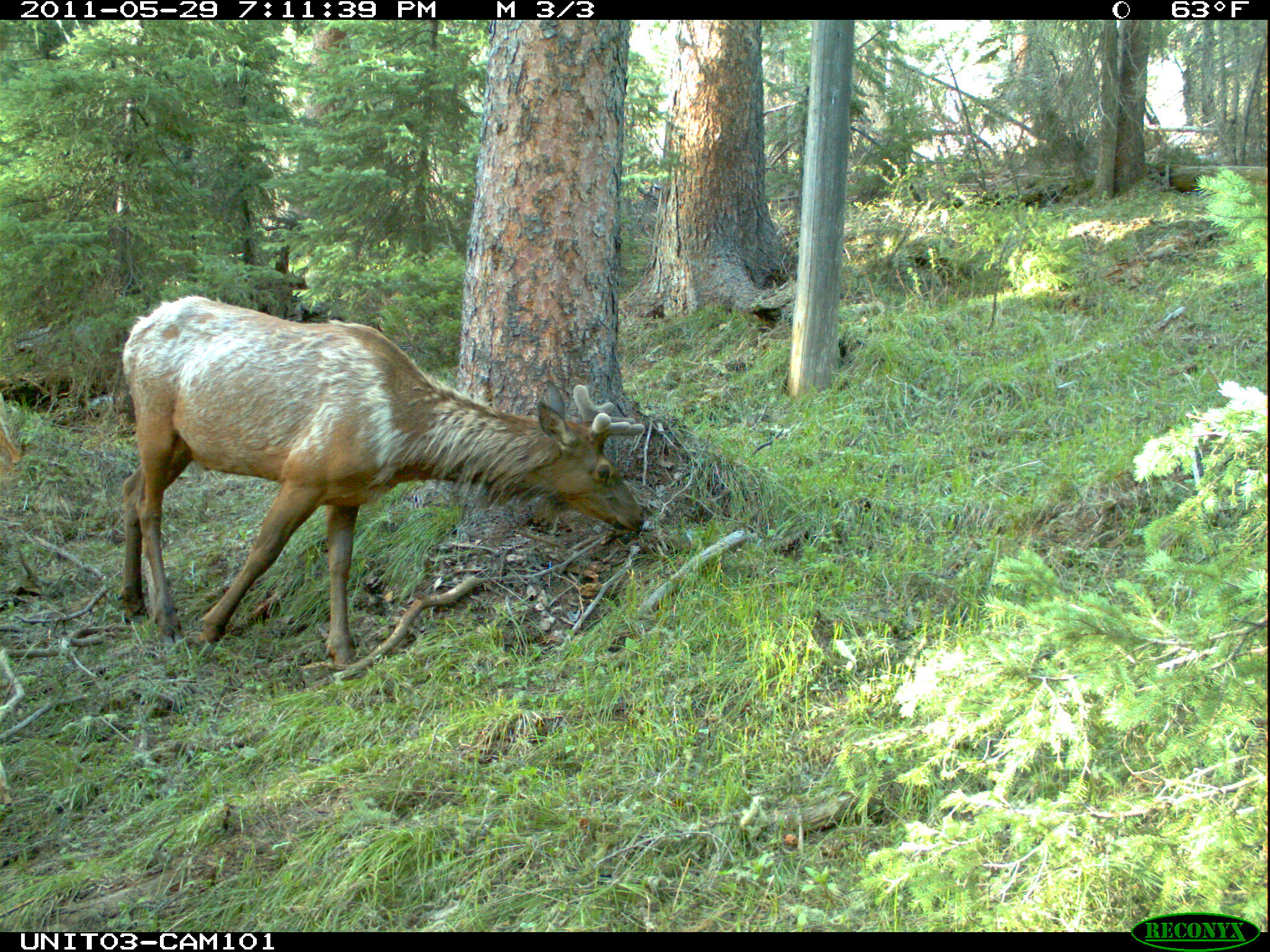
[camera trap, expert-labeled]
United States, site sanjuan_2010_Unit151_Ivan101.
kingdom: Animalia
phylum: Chordata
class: Mammalia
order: Artiodactyla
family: Cervidae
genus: Cervus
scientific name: Cervus elaphus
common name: red deer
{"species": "Cervus elaphus (red deer)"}